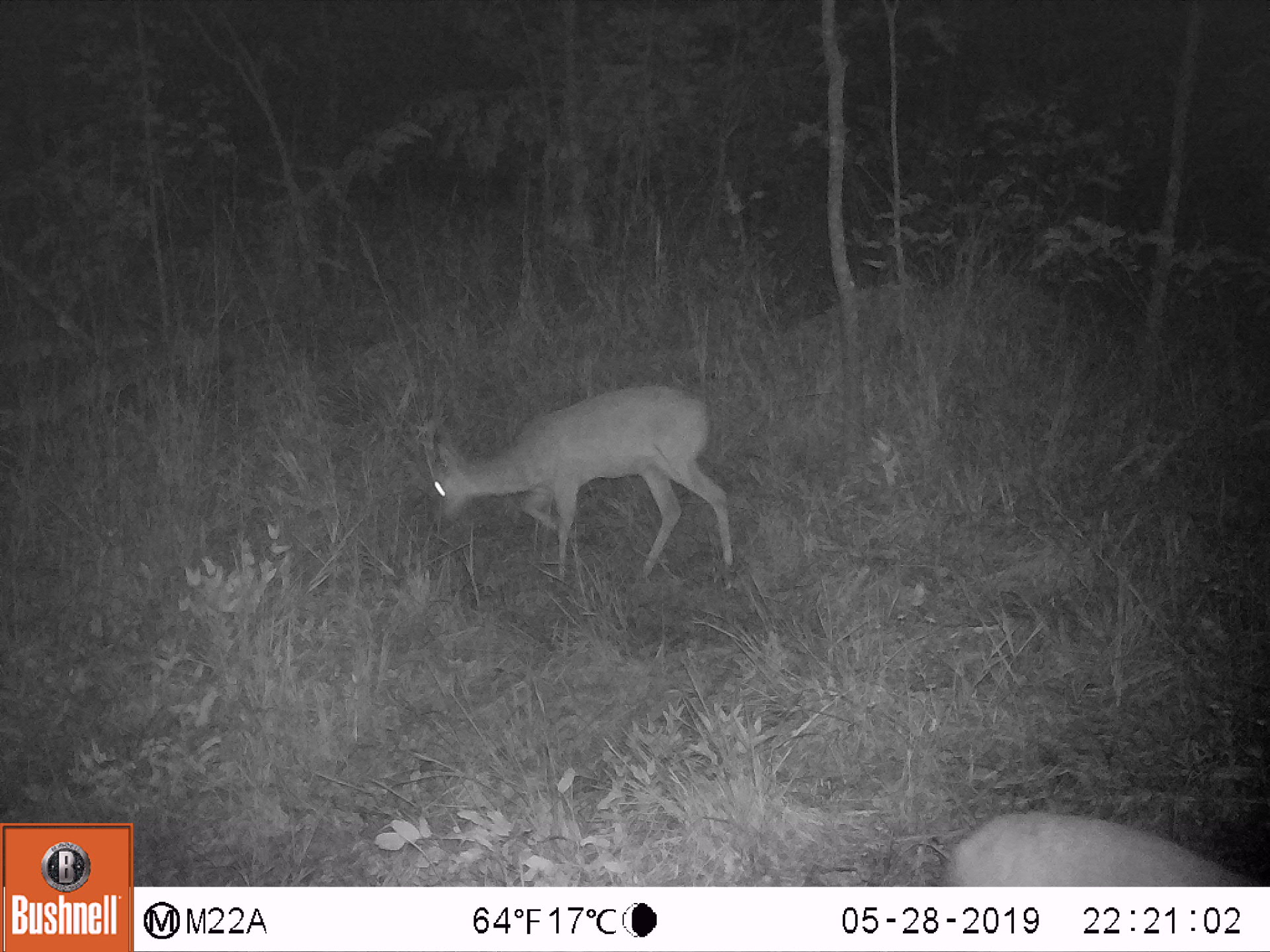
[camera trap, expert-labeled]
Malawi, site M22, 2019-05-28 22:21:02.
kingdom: Animalia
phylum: Chordata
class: Mammalia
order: Artiodactyla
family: Bovidae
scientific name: Antilopinae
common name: small antelope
Small antelope (Antilopinae), count 2.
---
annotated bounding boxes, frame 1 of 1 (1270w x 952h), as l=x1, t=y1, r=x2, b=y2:
small antelope: l=417, t=387, r=735, b=585; l=929, t=806, r=1266, b=884